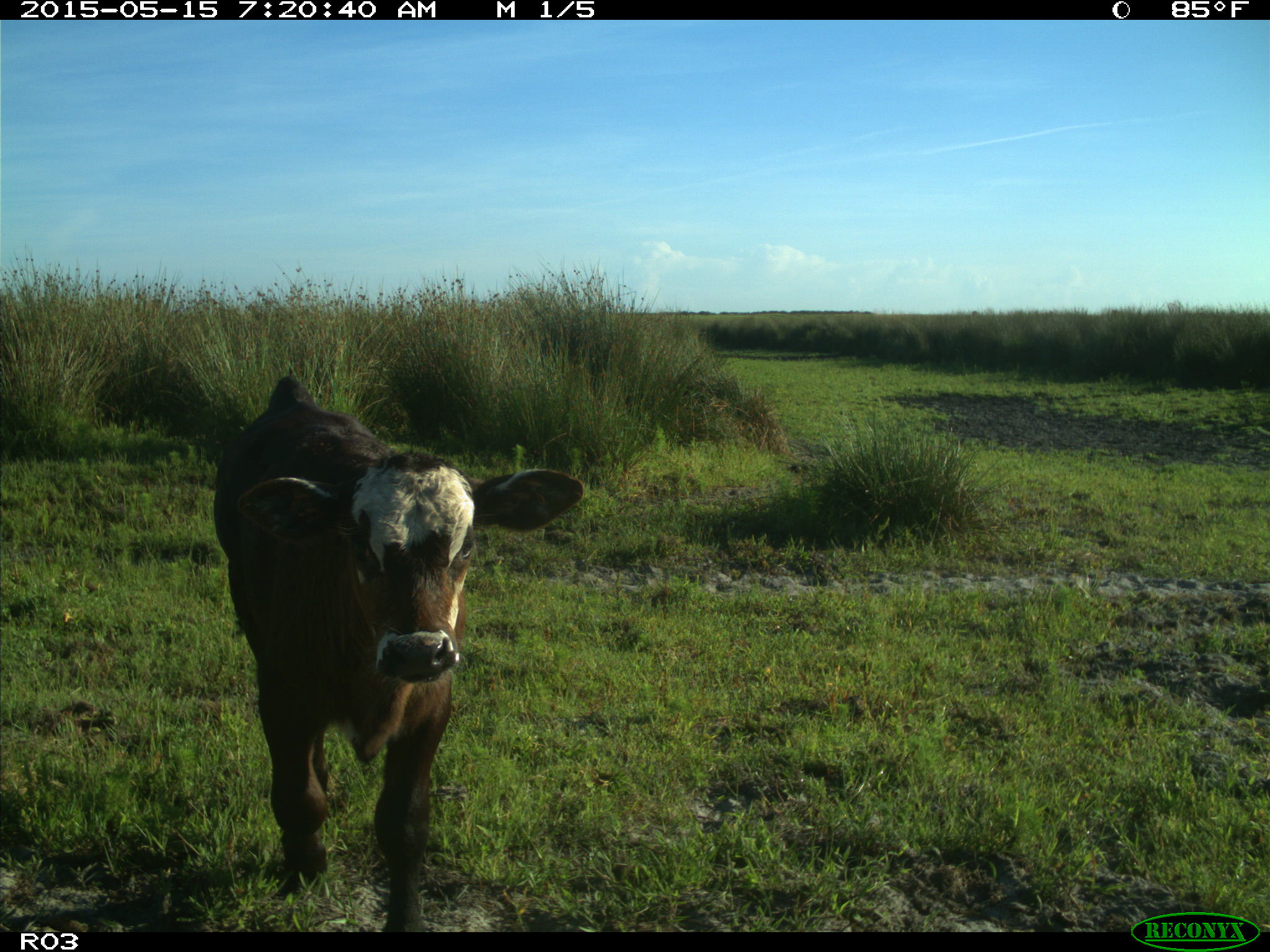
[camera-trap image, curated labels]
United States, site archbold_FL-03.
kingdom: Animalia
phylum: Chordata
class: Mammalia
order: Artiodactyla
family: Bovidae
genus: Bos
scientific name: Bos taurus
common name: domestic cow